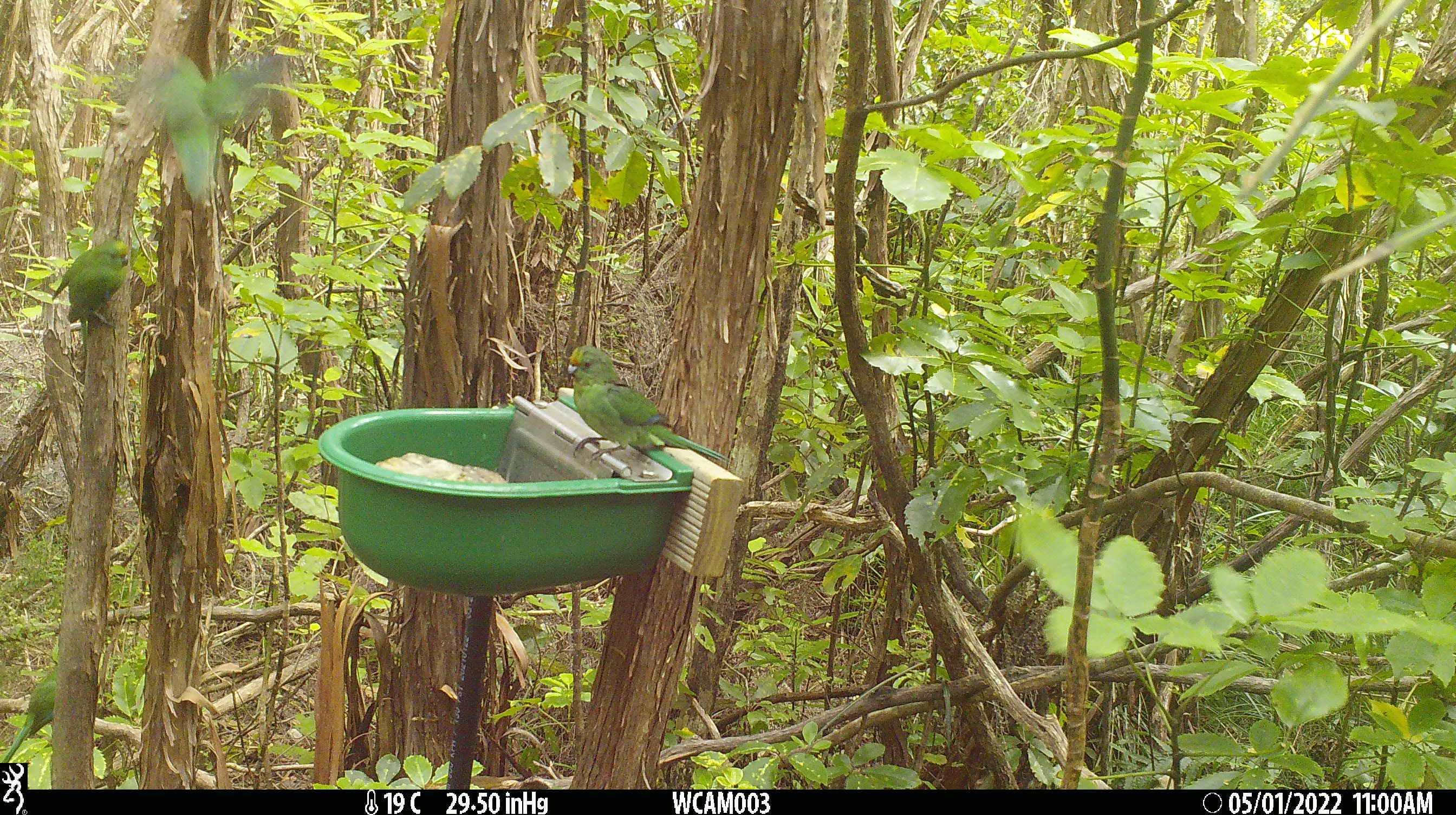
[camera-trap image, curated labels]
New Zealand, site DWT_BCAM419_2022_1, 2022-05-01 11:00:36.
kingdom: Animalia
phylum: Chordata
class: Aves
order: Psittaciformes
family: Psittaculidae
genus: Cyanoramphus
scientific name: Cyanoramphus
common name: parakeet